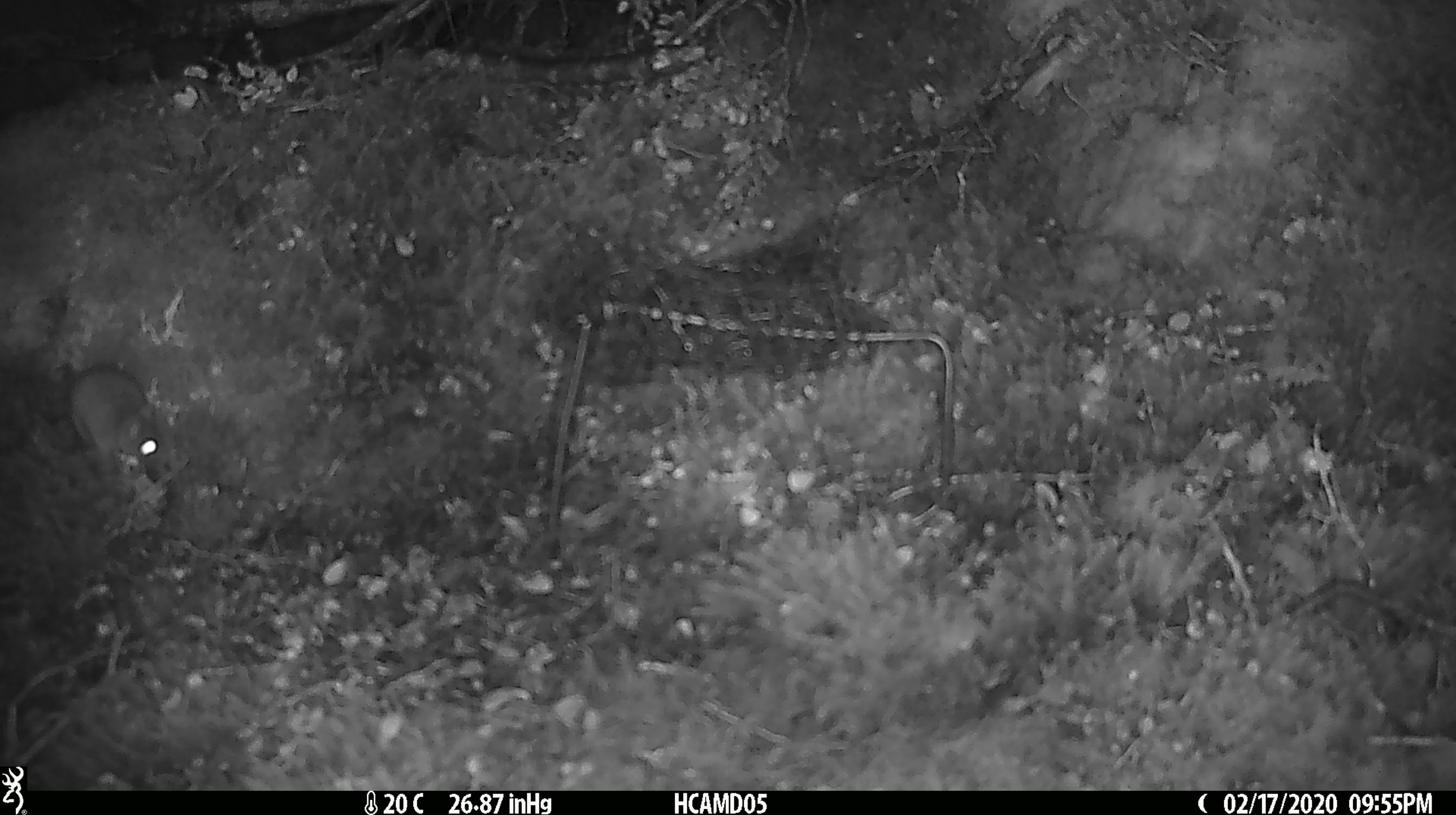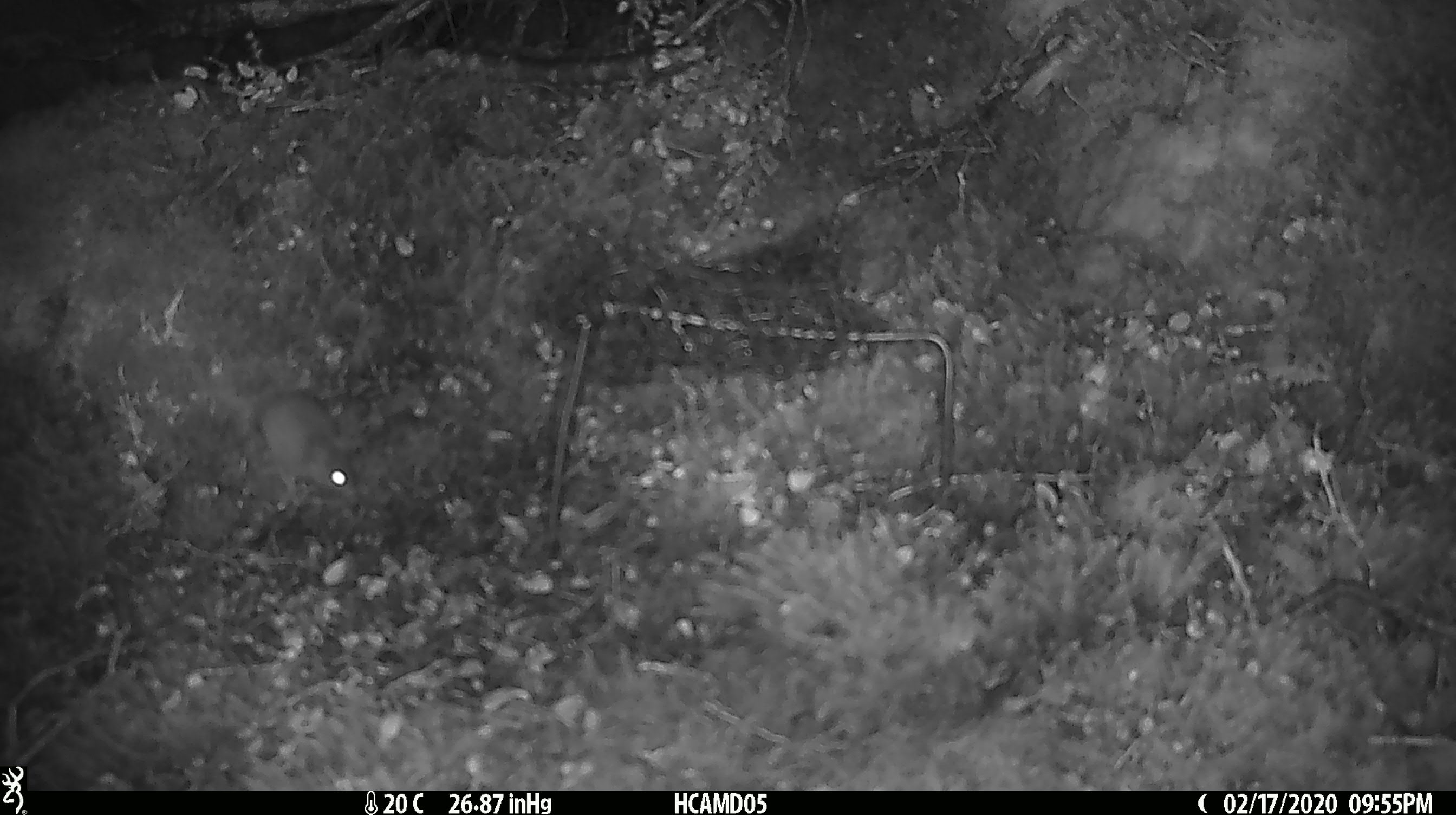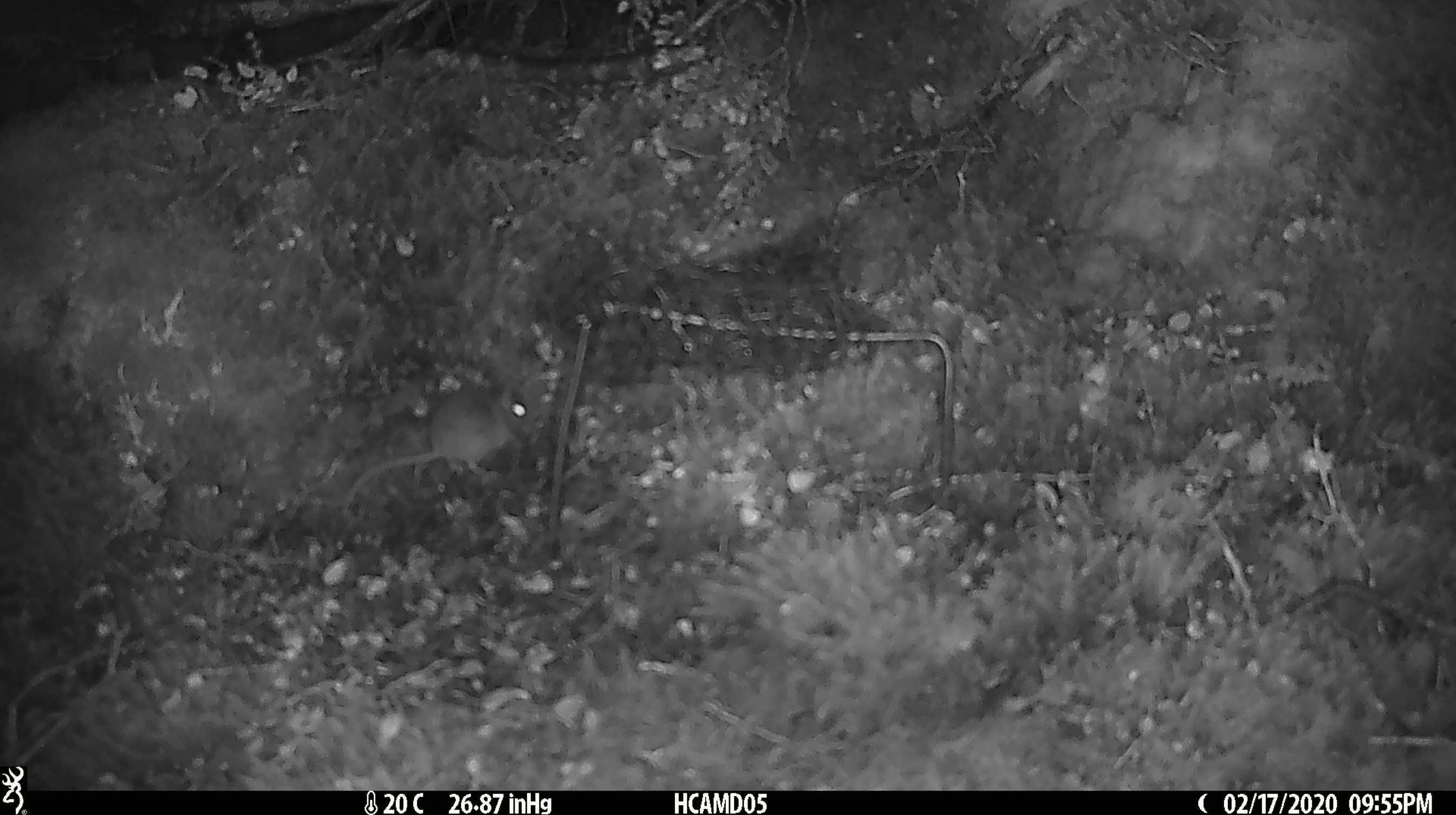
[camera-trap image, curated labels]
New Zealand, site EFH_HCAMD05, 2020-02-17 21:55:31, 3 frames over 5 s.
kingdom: Animalia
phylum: Chordata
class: Mammalia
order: Rodentia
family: Muridae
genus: Mus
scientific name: Mus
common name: mouse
Mouse (Mus).